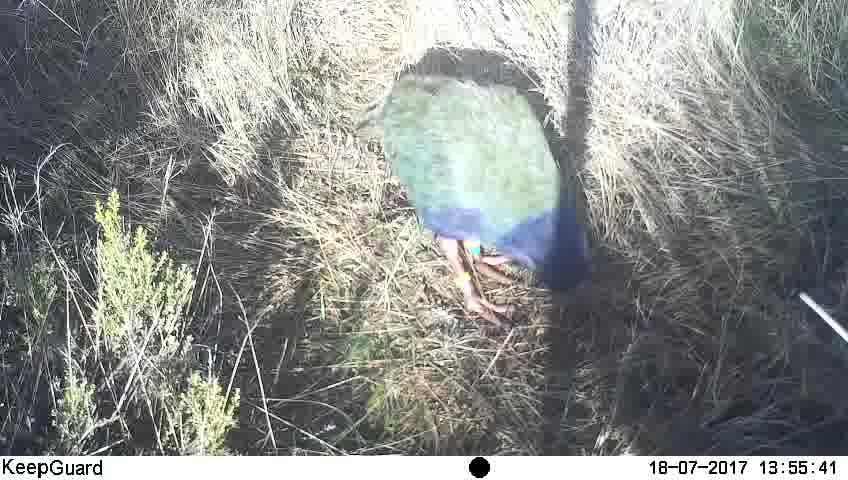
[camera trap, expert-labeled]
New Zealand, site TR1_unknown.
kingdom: Animalia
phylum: Chordata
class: Aves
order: Gruiformes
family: Rallidae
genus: Porphyrio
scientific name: Porphyrio mantelli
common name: takahe